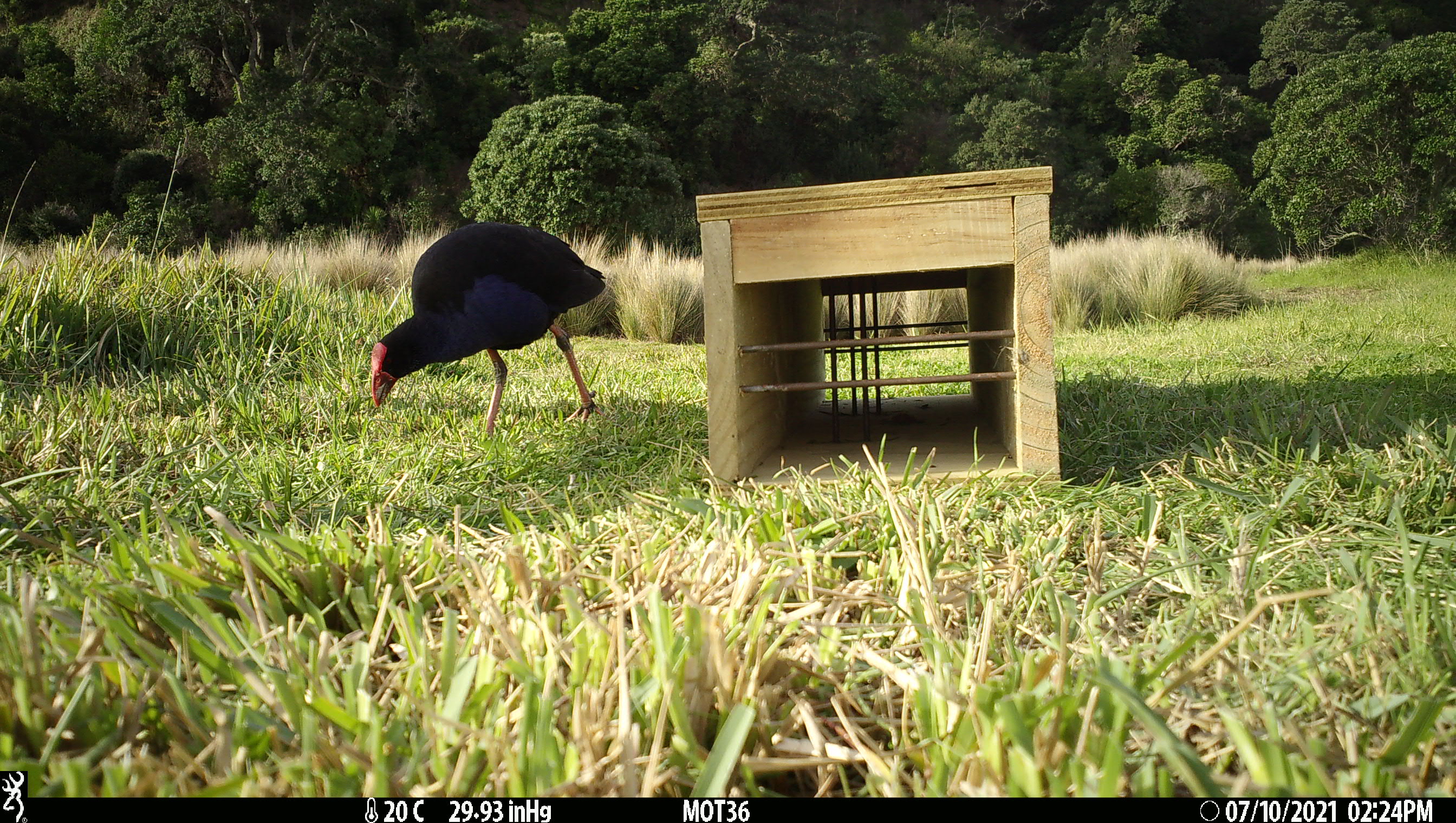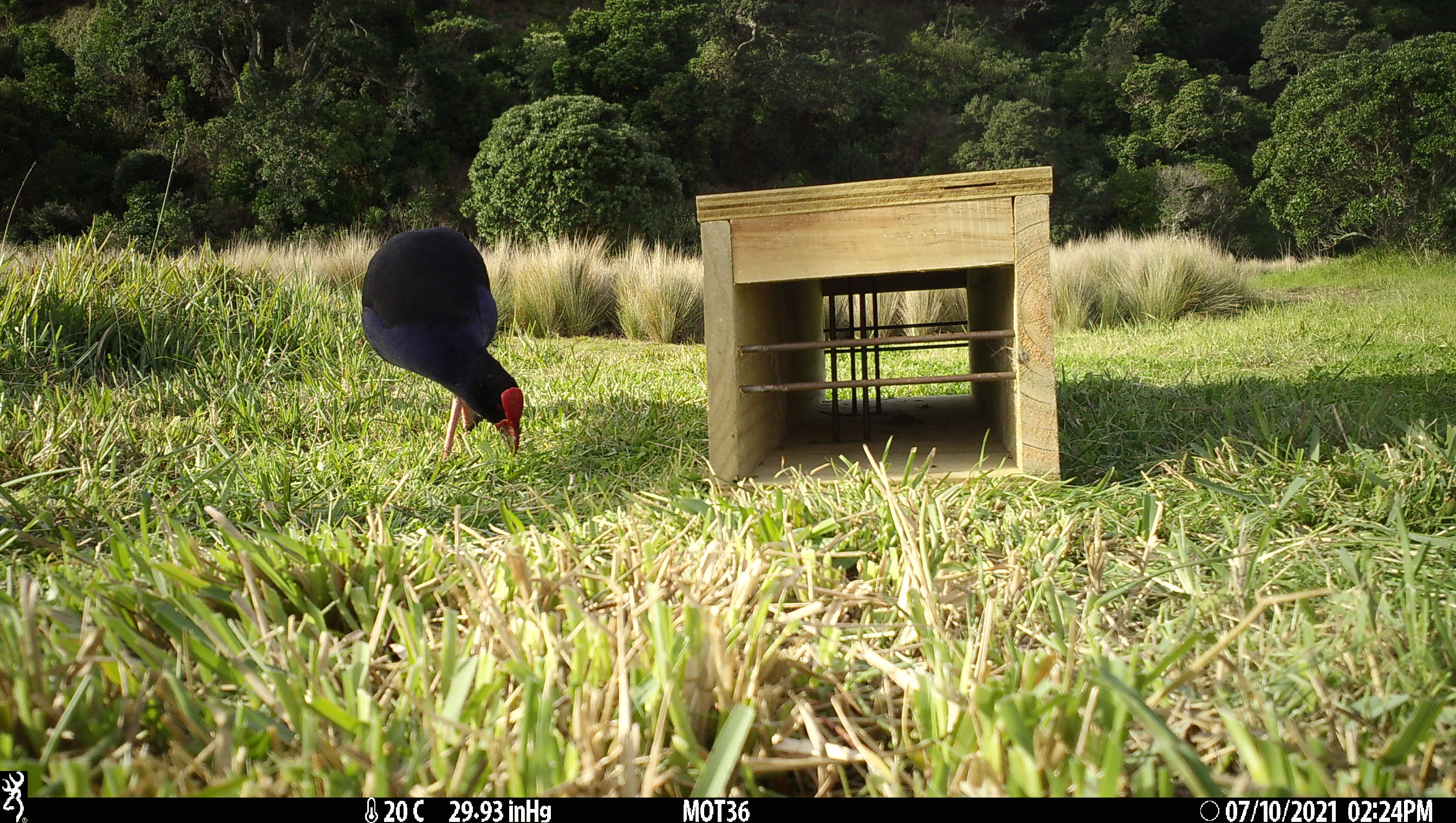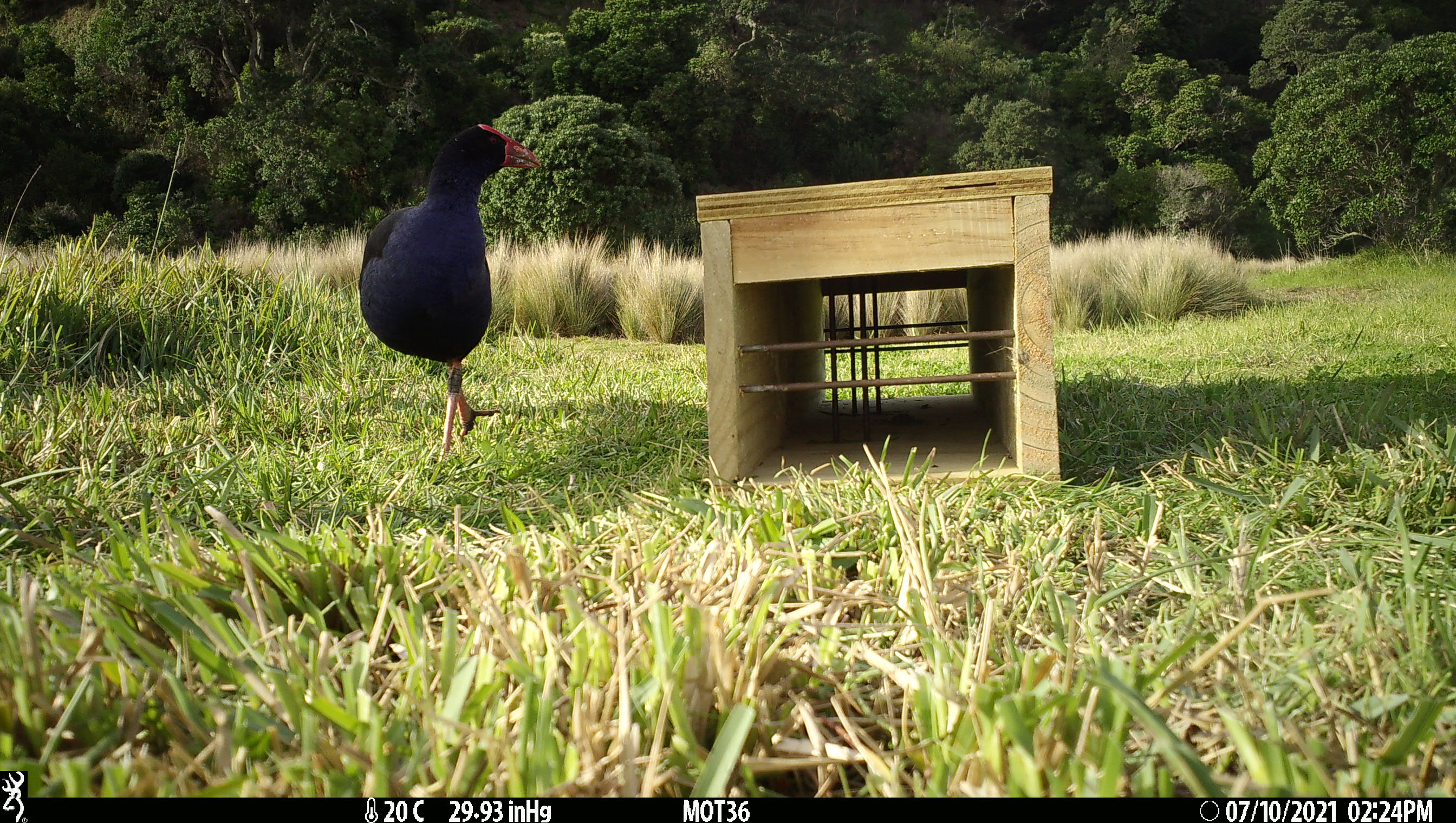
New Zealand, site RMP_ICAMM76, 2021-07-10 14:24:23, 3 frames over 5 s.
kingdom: Animalia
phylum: Chordata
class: Aves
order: Gruiformes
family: Rallidae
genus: Porphyrio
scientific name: Porphyrio melanotus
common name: australasian swamphen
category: pukeko